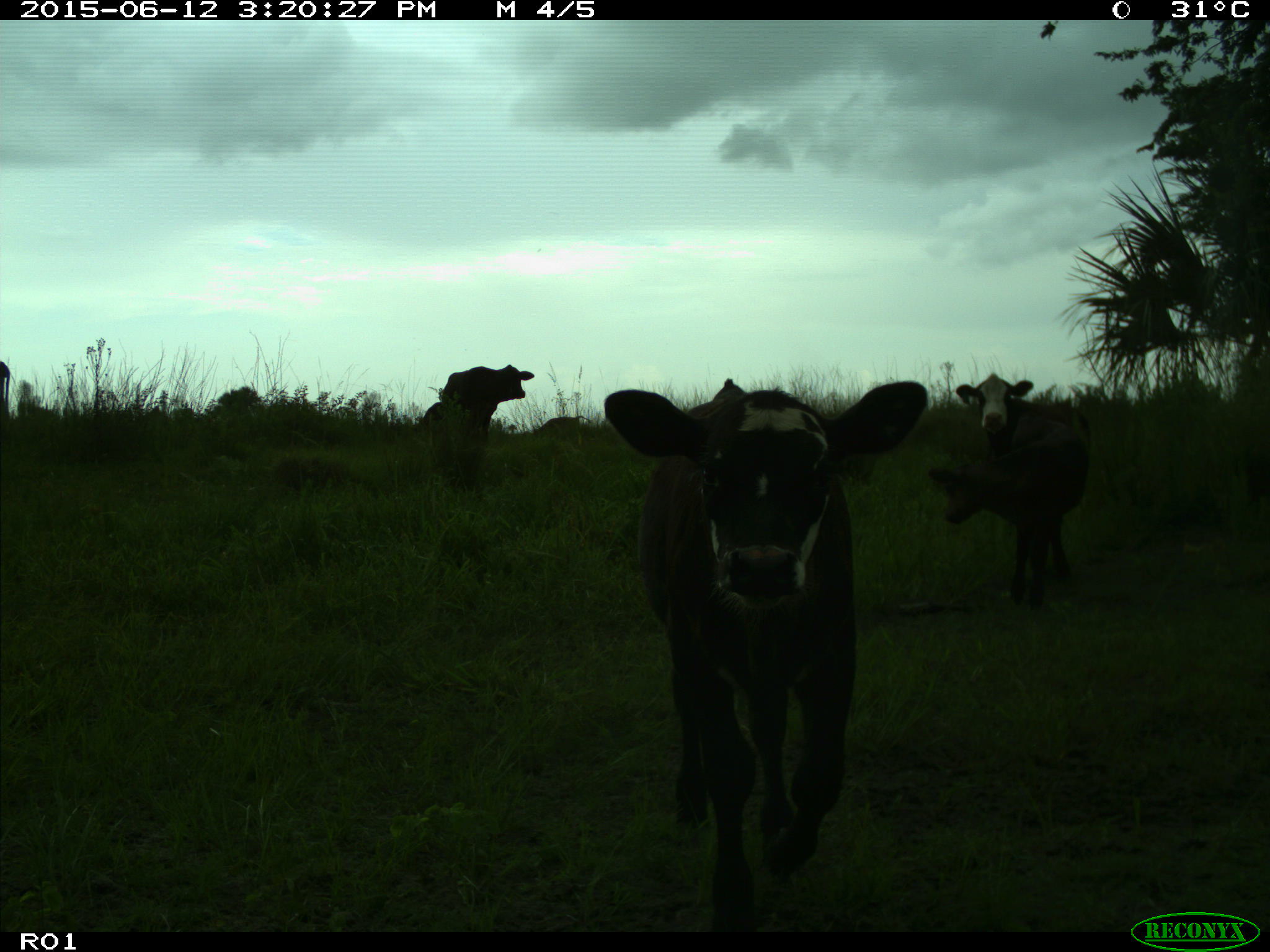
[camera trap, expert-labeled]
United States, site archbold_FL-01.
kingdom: Animalia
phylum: Chordata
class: Mammalia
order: Artiodactyla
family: Bovidae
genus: Bos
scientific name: Bos taurus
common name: domestic cow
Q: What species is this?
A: Bos taurus (domestic cow).